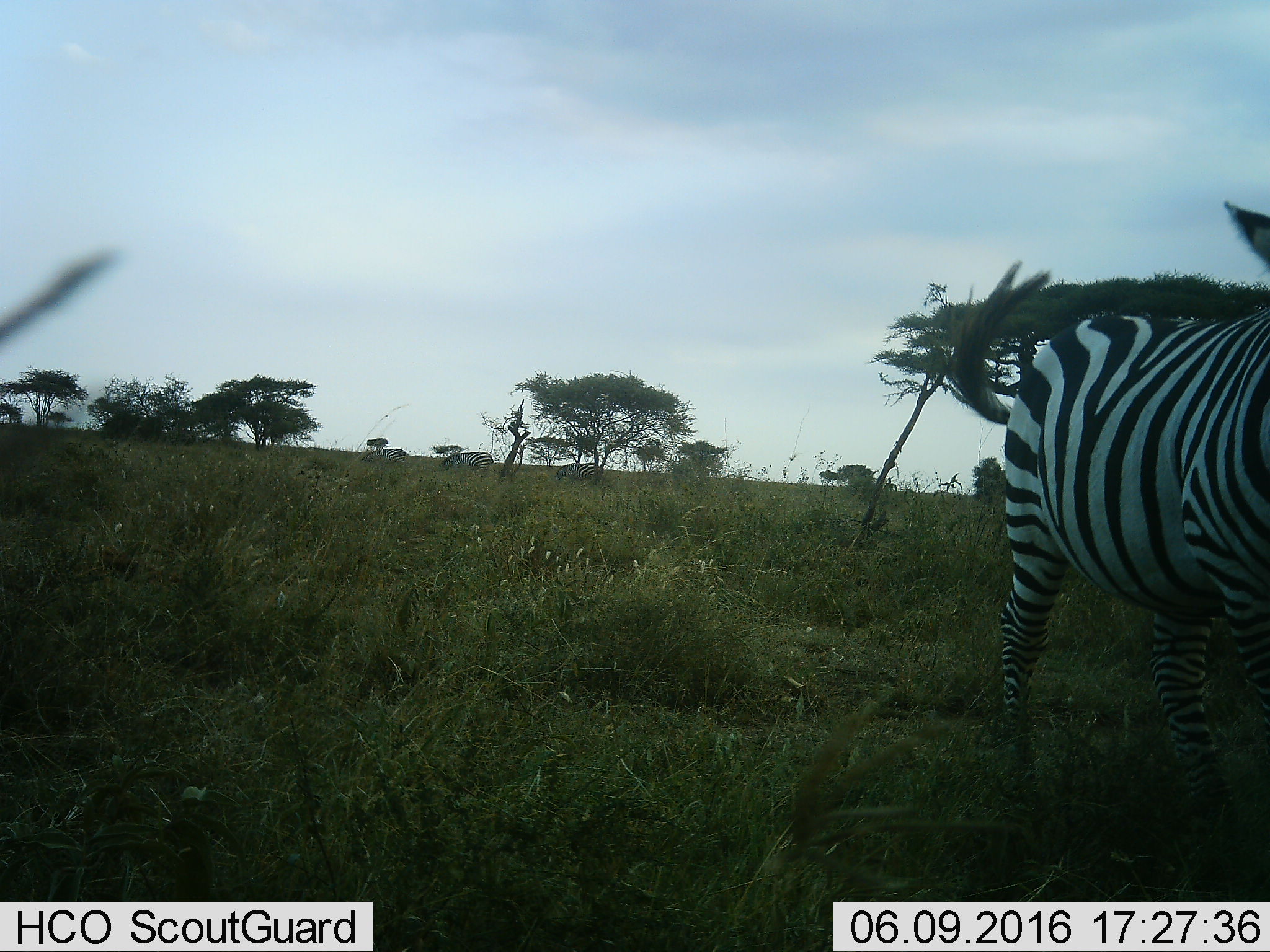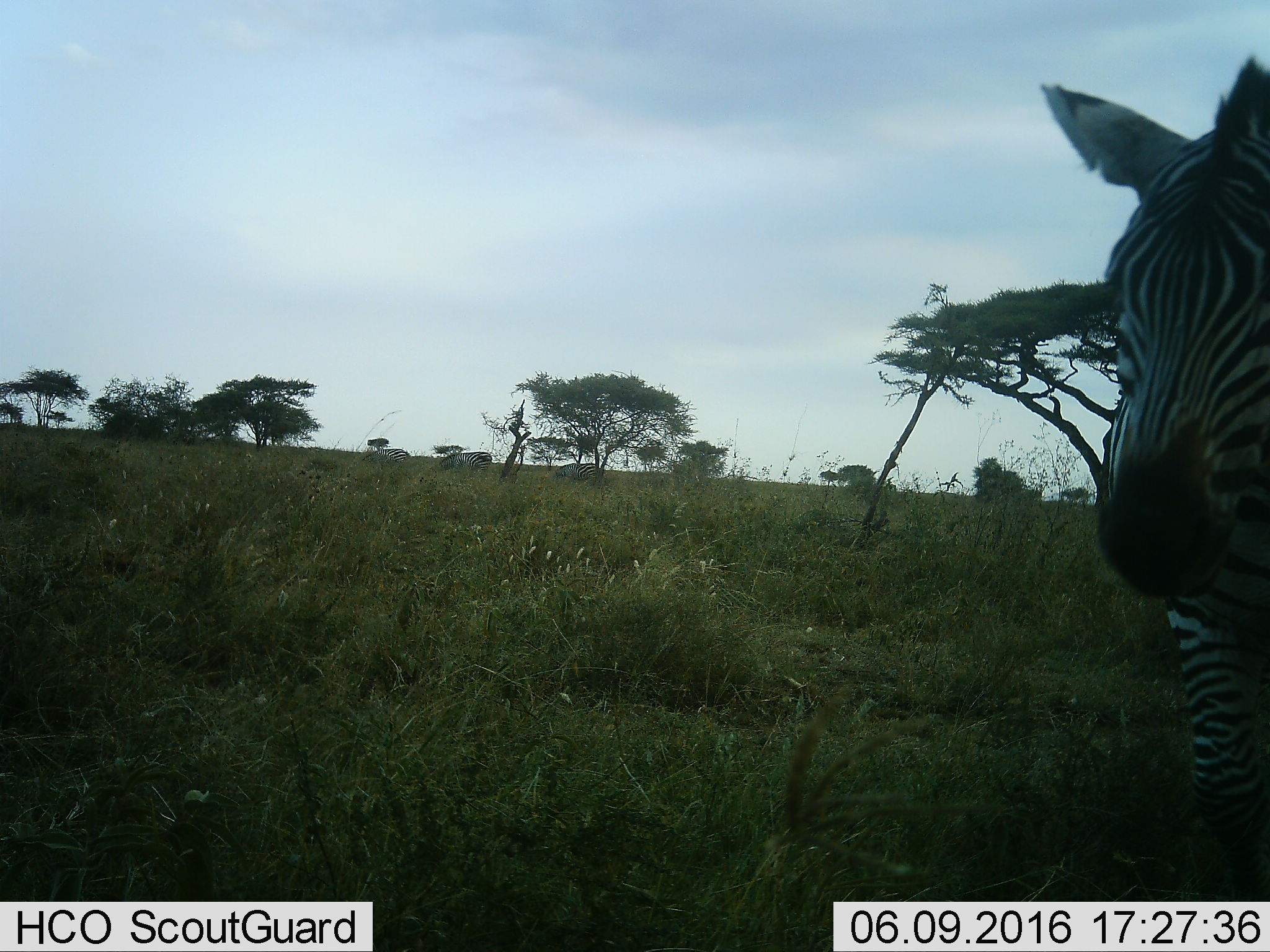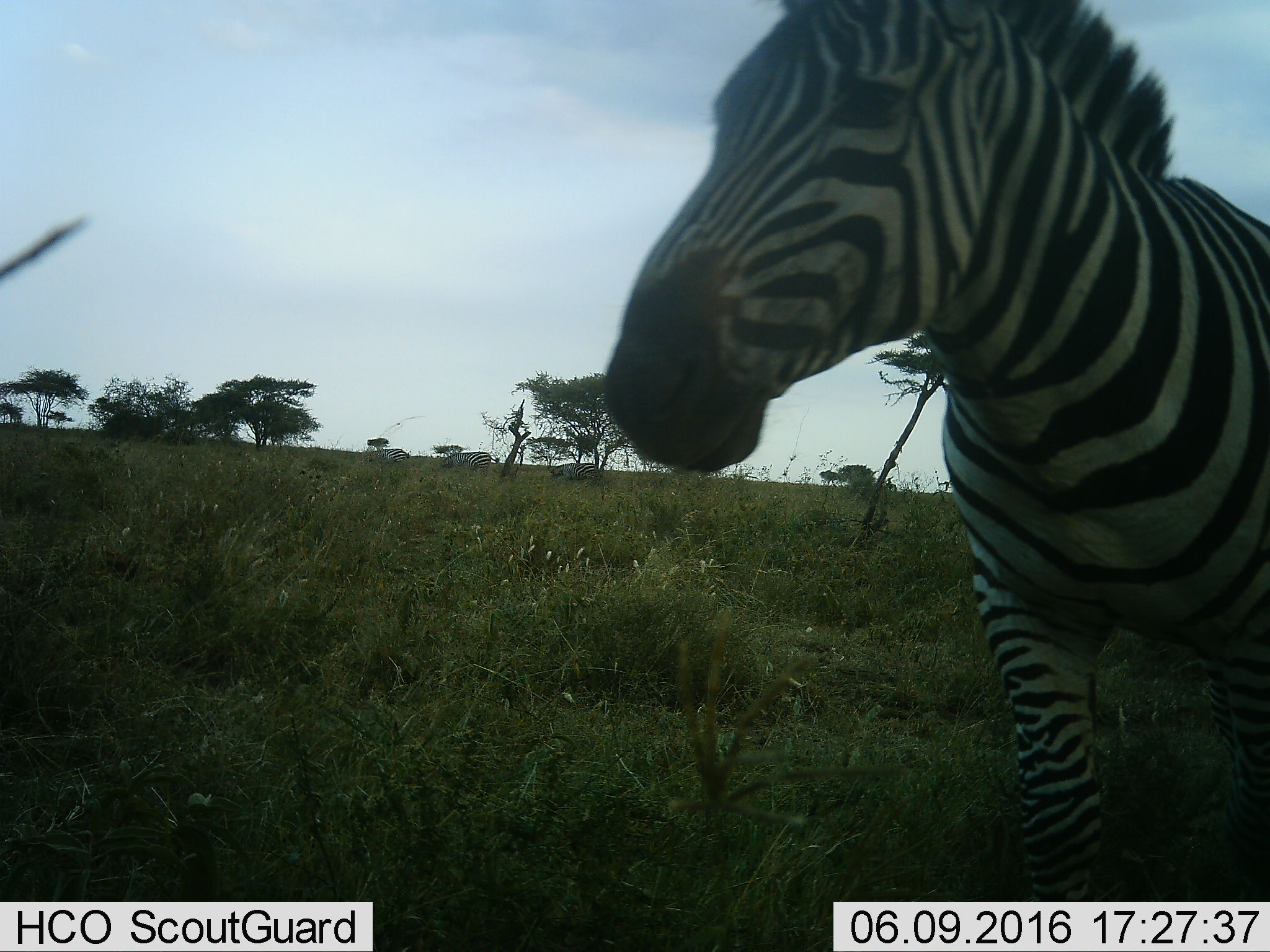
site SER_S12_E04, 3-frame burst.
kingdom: Animalia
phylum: Chordata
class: Mammalia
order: Perissodactyla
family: Equidae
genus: Equus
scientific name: Equus quagga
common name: plains zebra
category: zebraplains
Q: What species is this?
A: Zebraplains (plains zebra) (Equus quagga).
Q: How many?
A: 4.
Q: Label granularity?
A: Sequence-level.